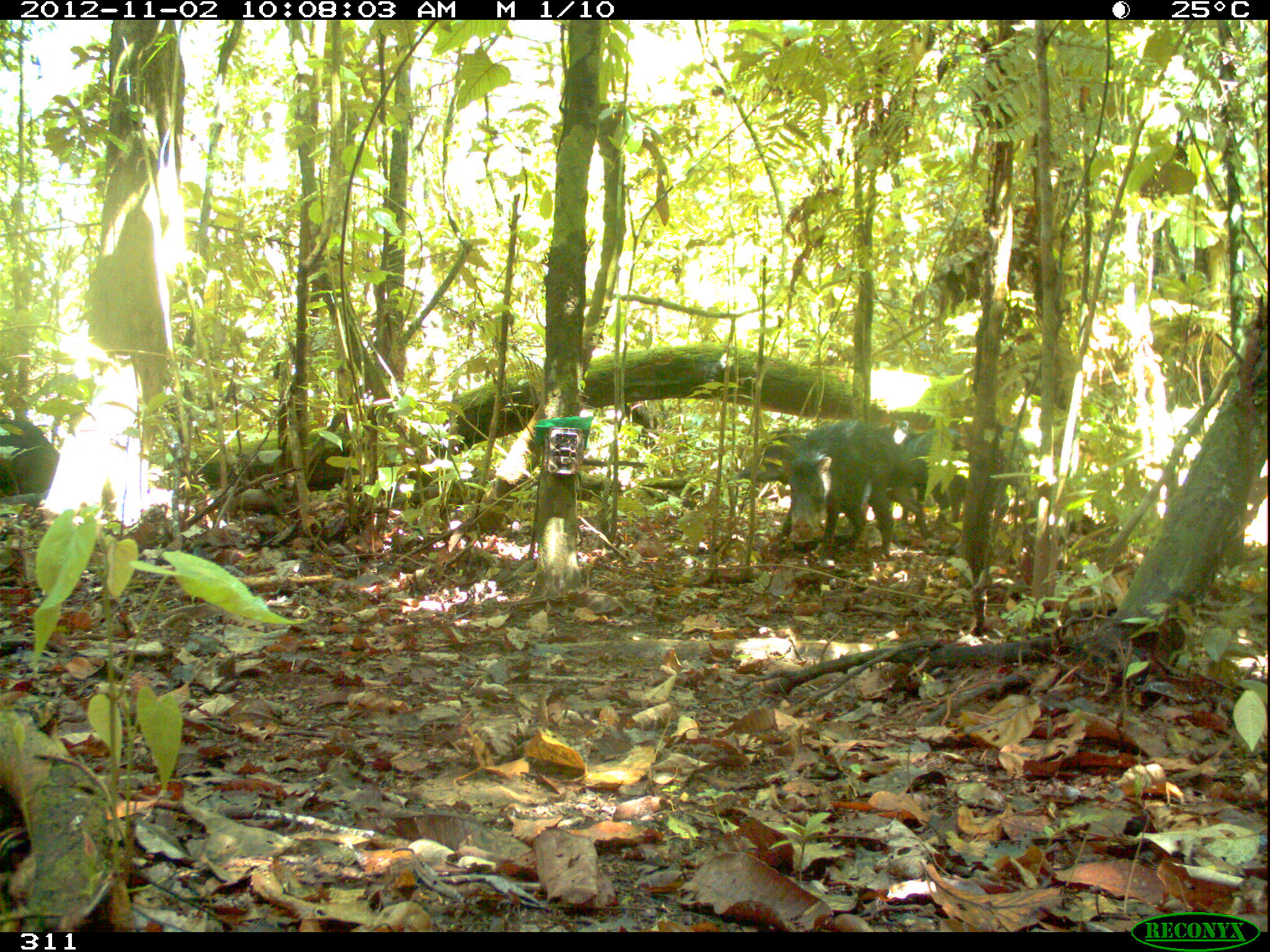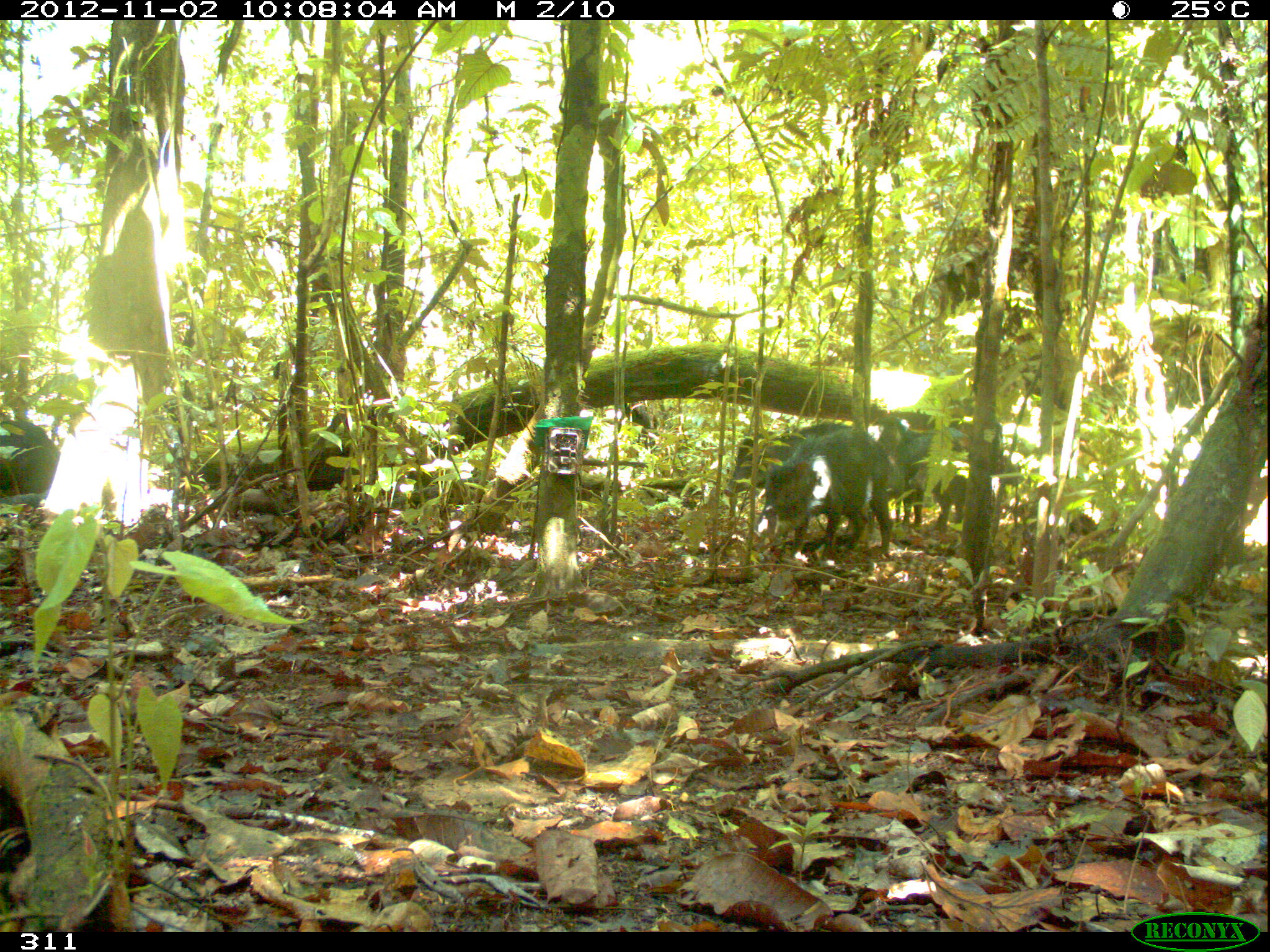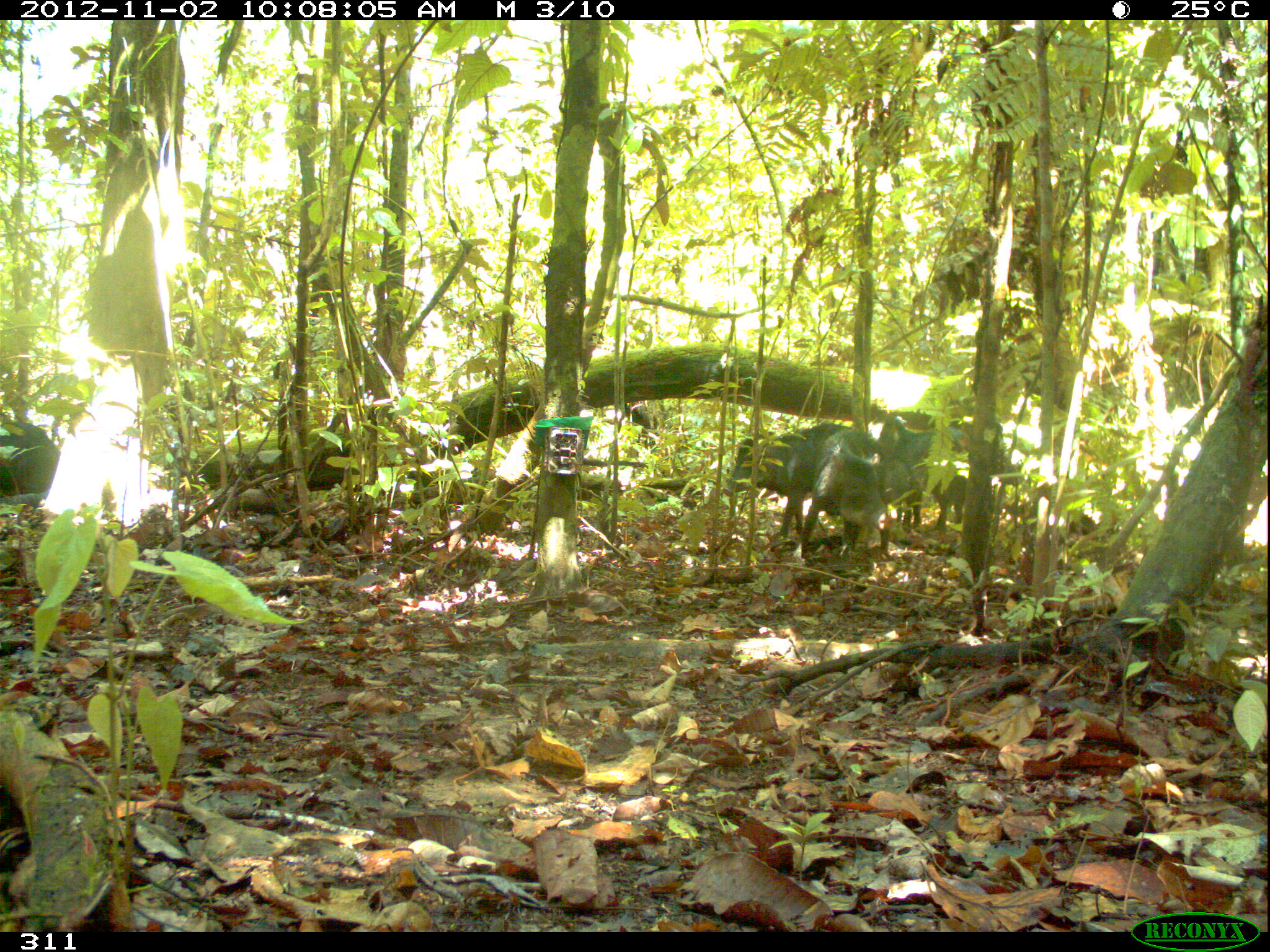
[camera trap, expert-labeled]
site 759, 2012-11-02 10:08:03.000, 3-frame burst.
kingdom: Animalia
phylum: Chordata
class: Mammalia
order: Artiodactyla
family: Tayassuidae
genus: Tayassu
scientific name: Tayassu pecari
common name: white-lipped peccary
Tayassu pecari (white-lipped peccary).